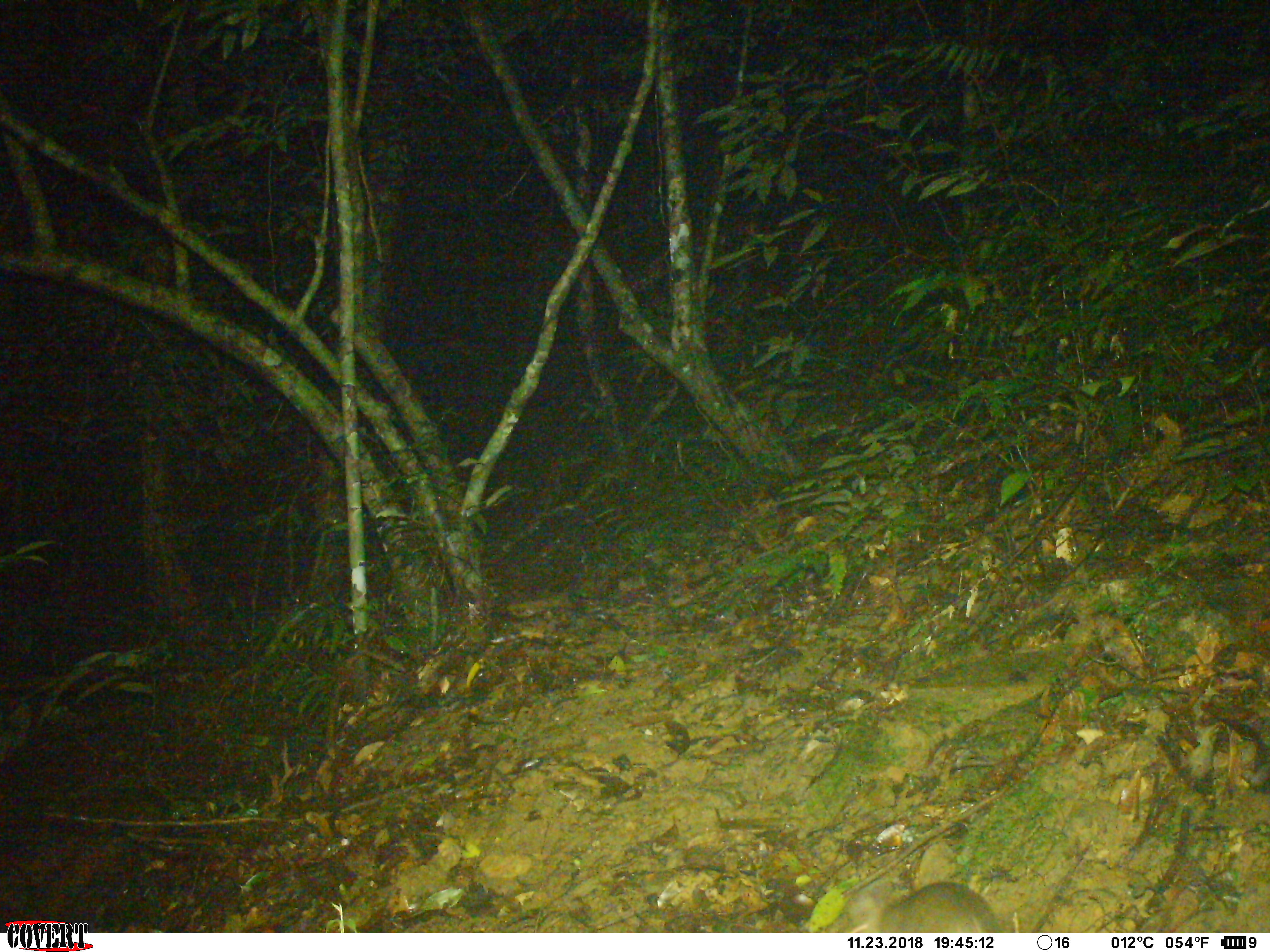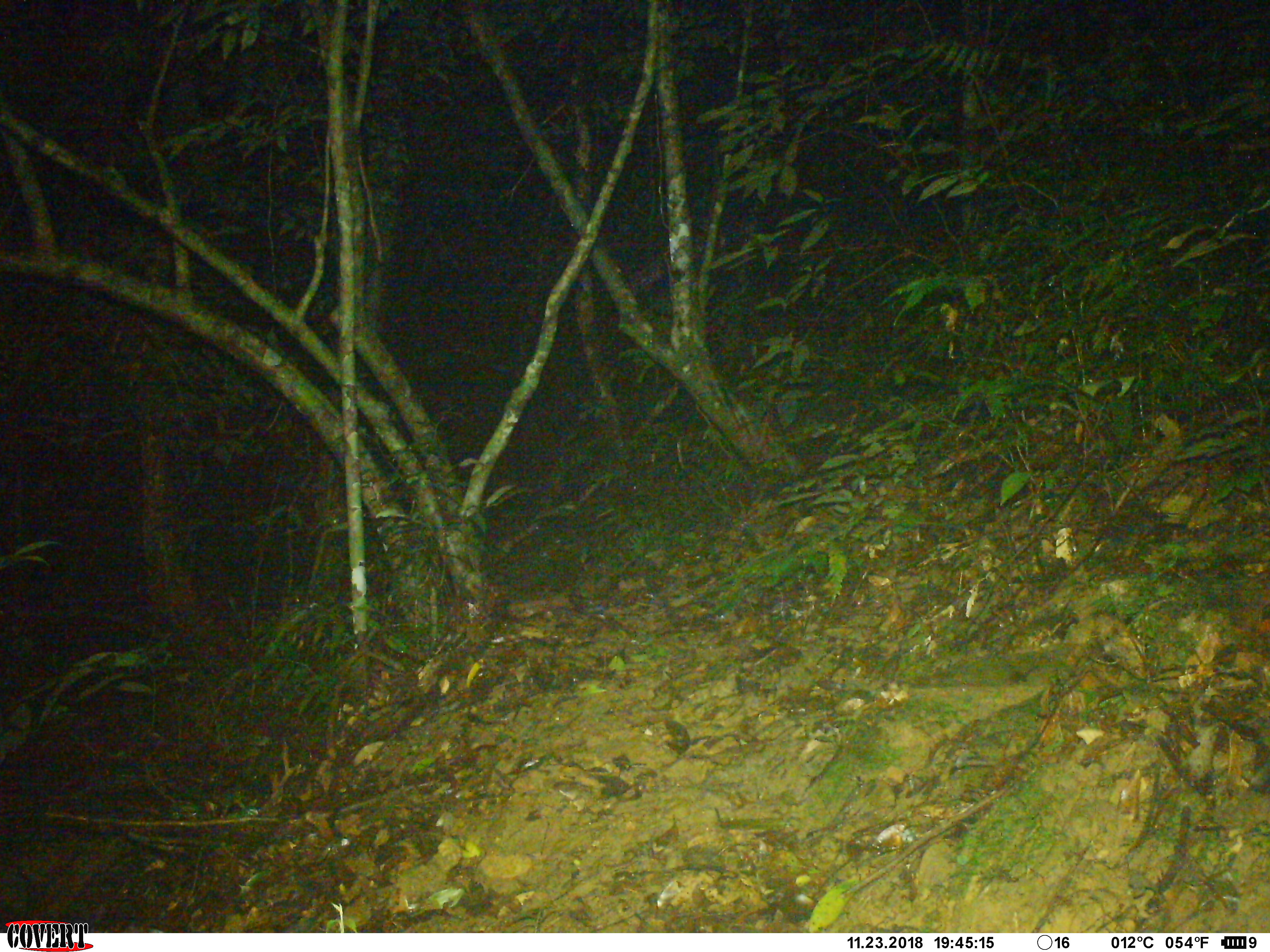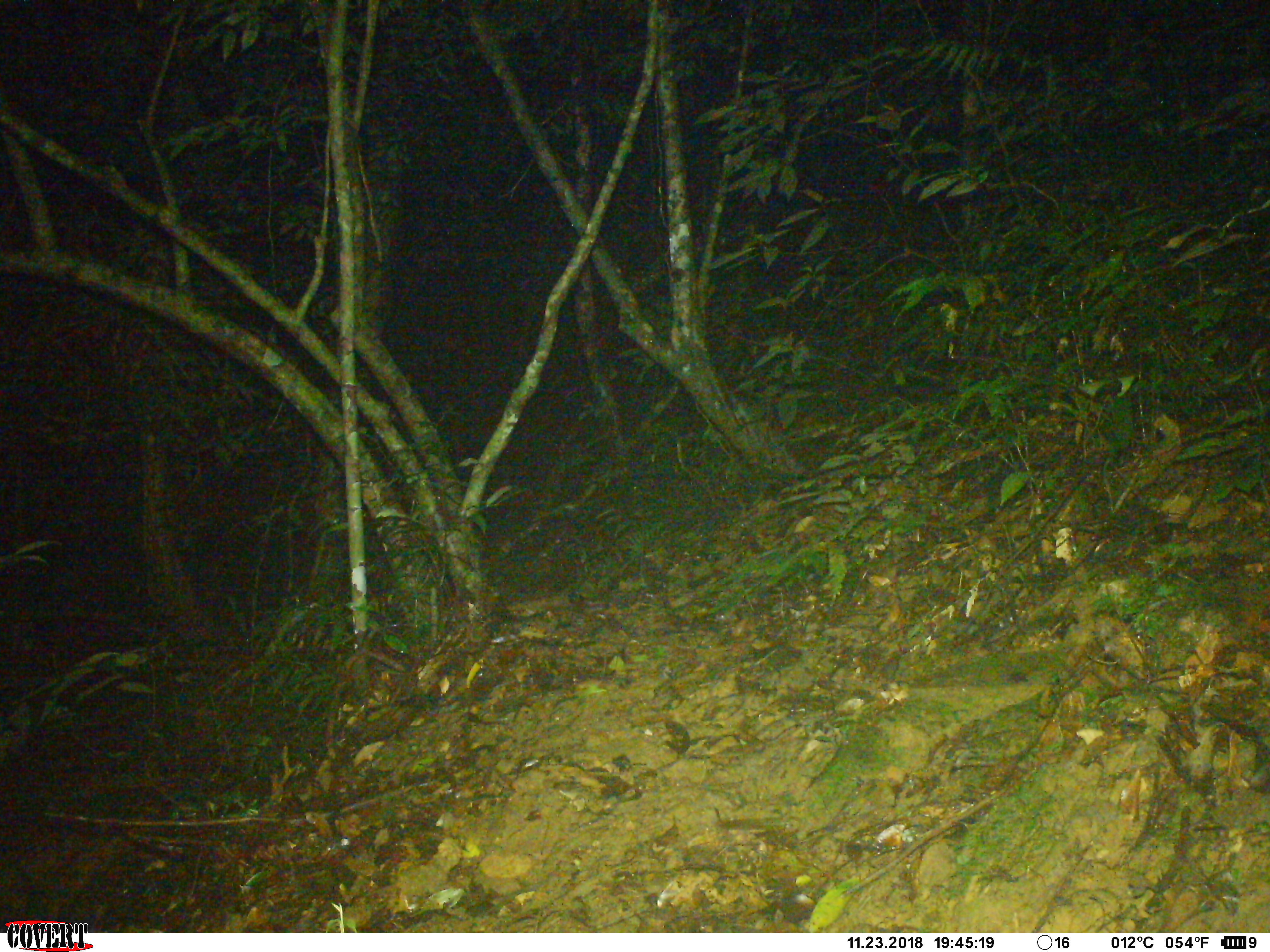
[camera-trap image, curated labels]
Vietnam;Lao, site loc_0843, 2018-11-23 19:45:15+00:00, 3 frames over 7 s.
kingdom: Animalia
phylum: Chordata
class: Mammalia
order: Rodentia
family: Muridae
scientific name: Muridae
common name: old-world mice and rats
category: unidentified murid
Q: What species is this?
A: Unidentified murid (old-world mice and rats) (Muridae).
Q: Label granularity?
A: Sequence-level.